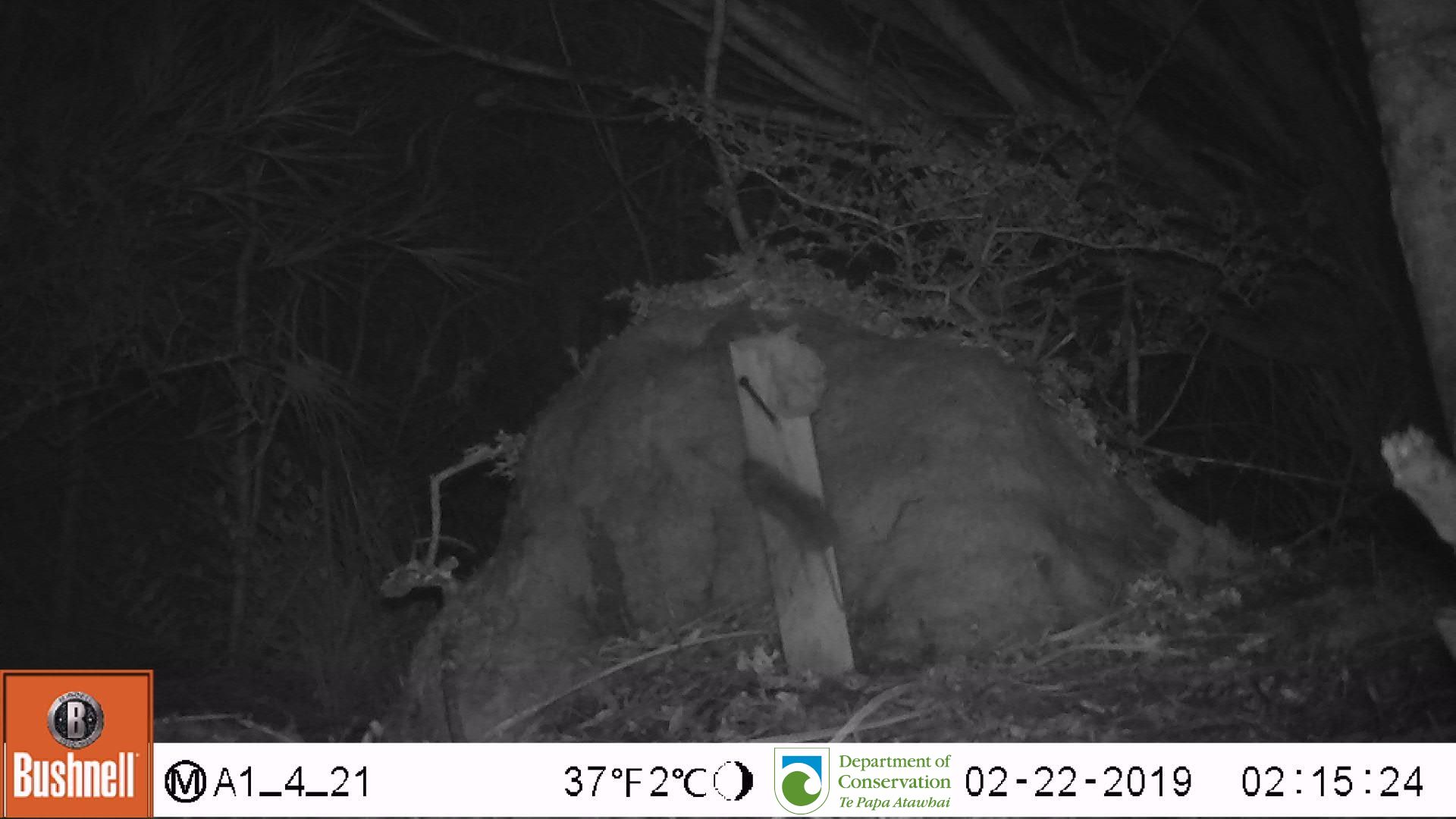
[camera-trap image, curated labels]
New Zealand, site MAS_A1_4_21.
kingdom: Animalia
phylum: Chordata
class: Mammalia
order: Rodentia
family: Muridae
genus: Mus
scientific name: Mus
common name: mouse